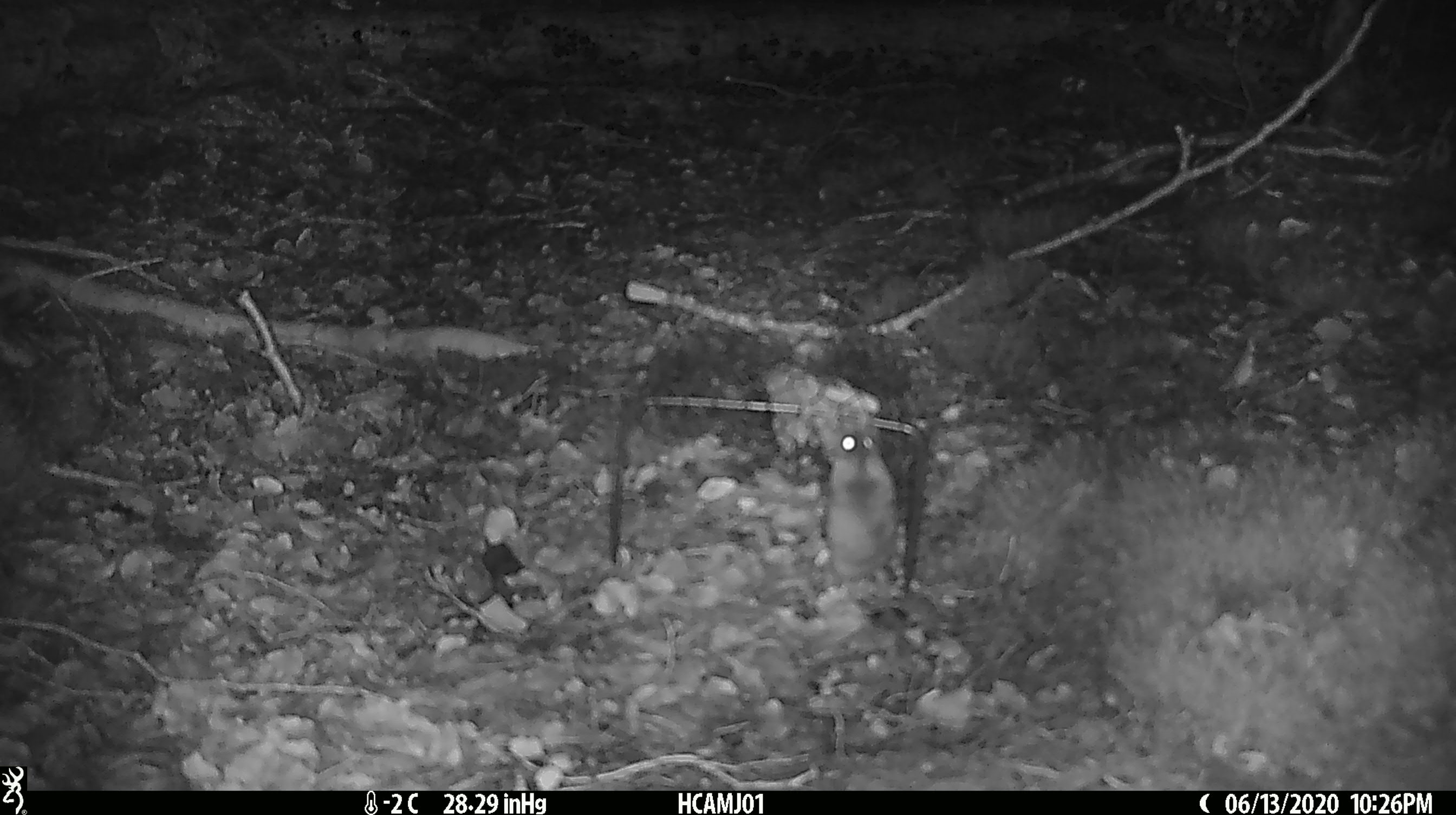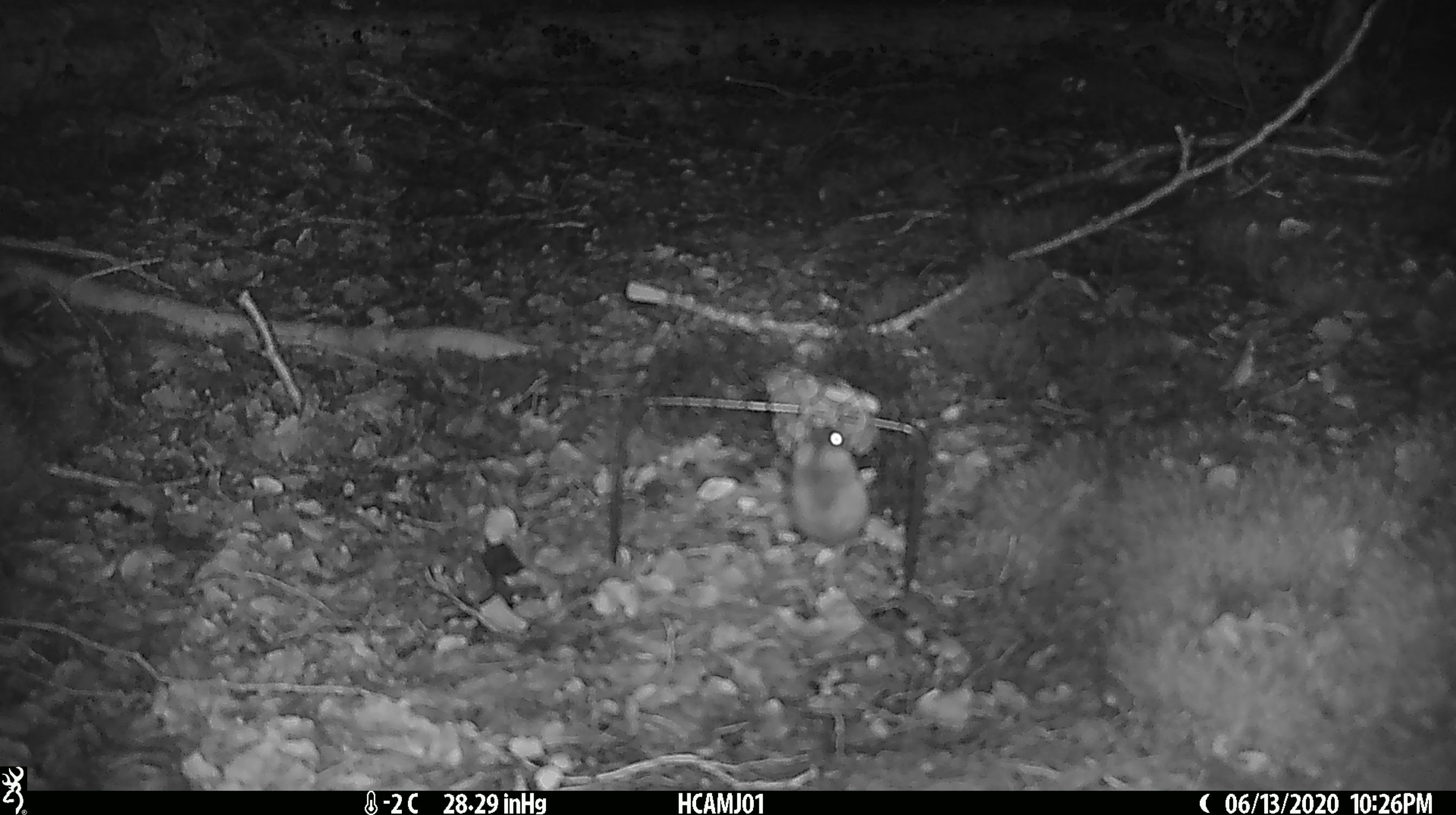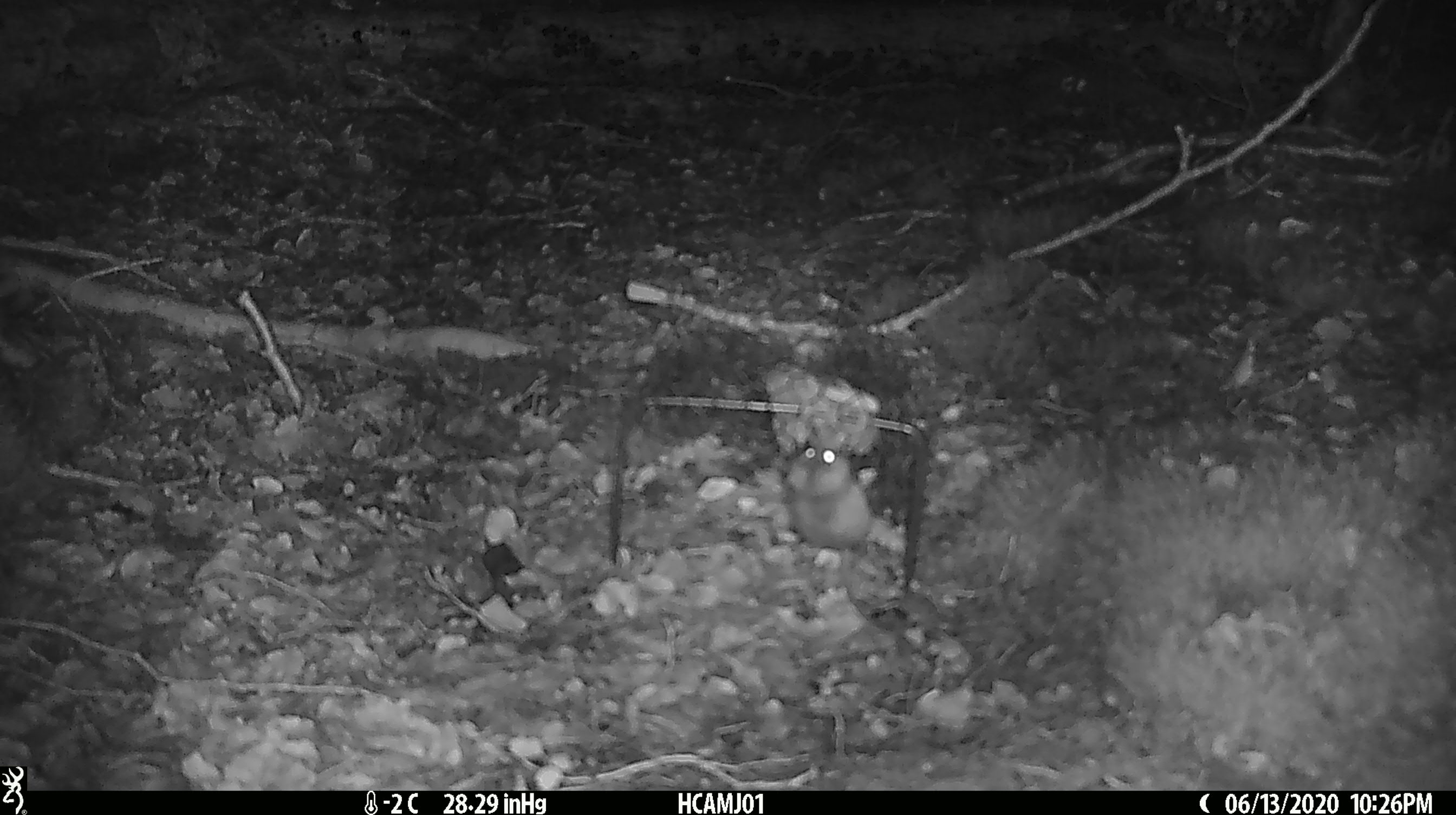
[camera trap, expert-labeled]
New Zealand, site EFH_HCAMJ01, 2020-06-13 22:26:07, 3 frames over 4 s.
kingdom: Animalia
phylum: Chordata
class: Mammalia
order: Rodentia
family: Muridae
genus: Mus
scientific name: Mus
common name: mouse